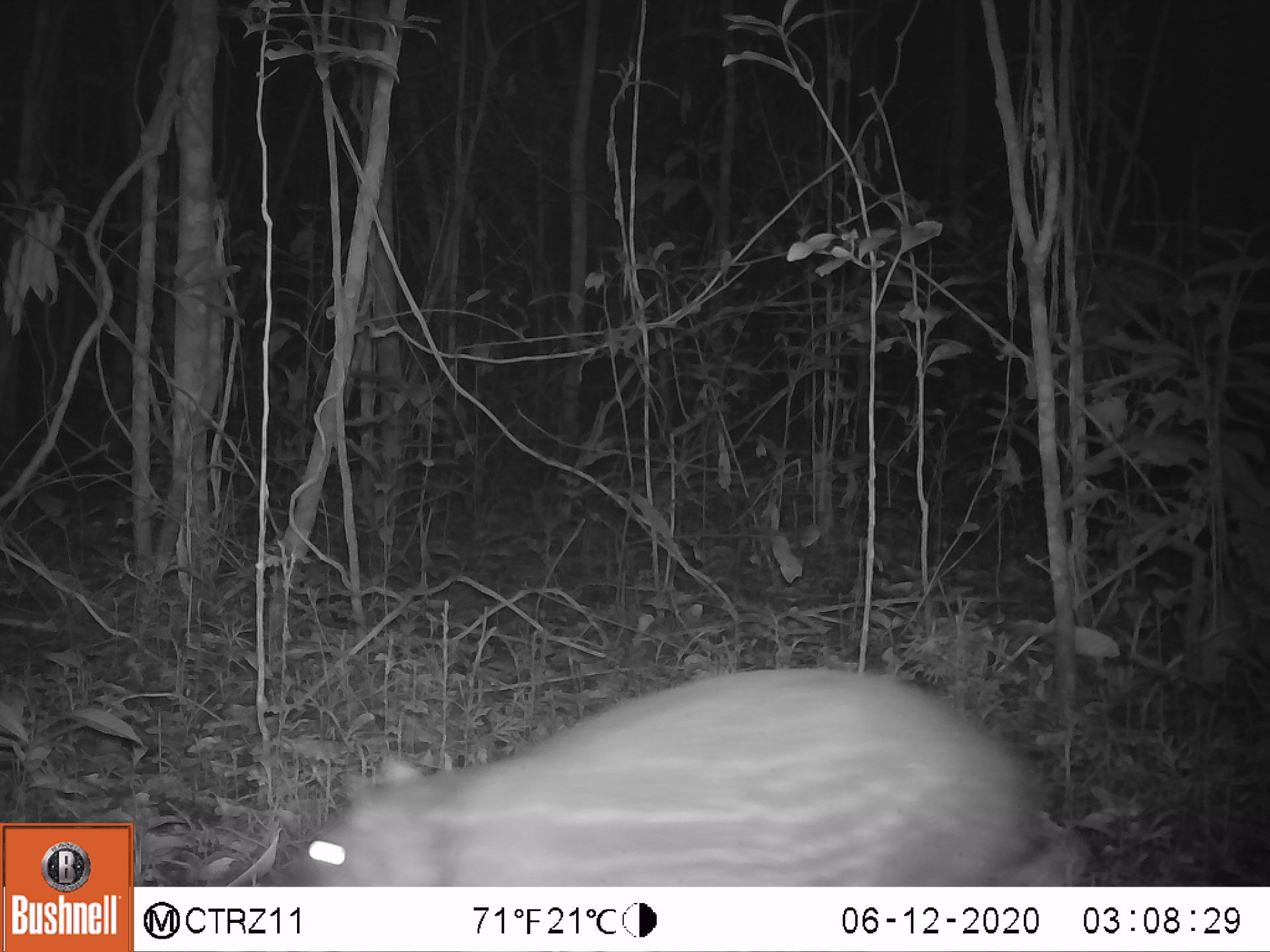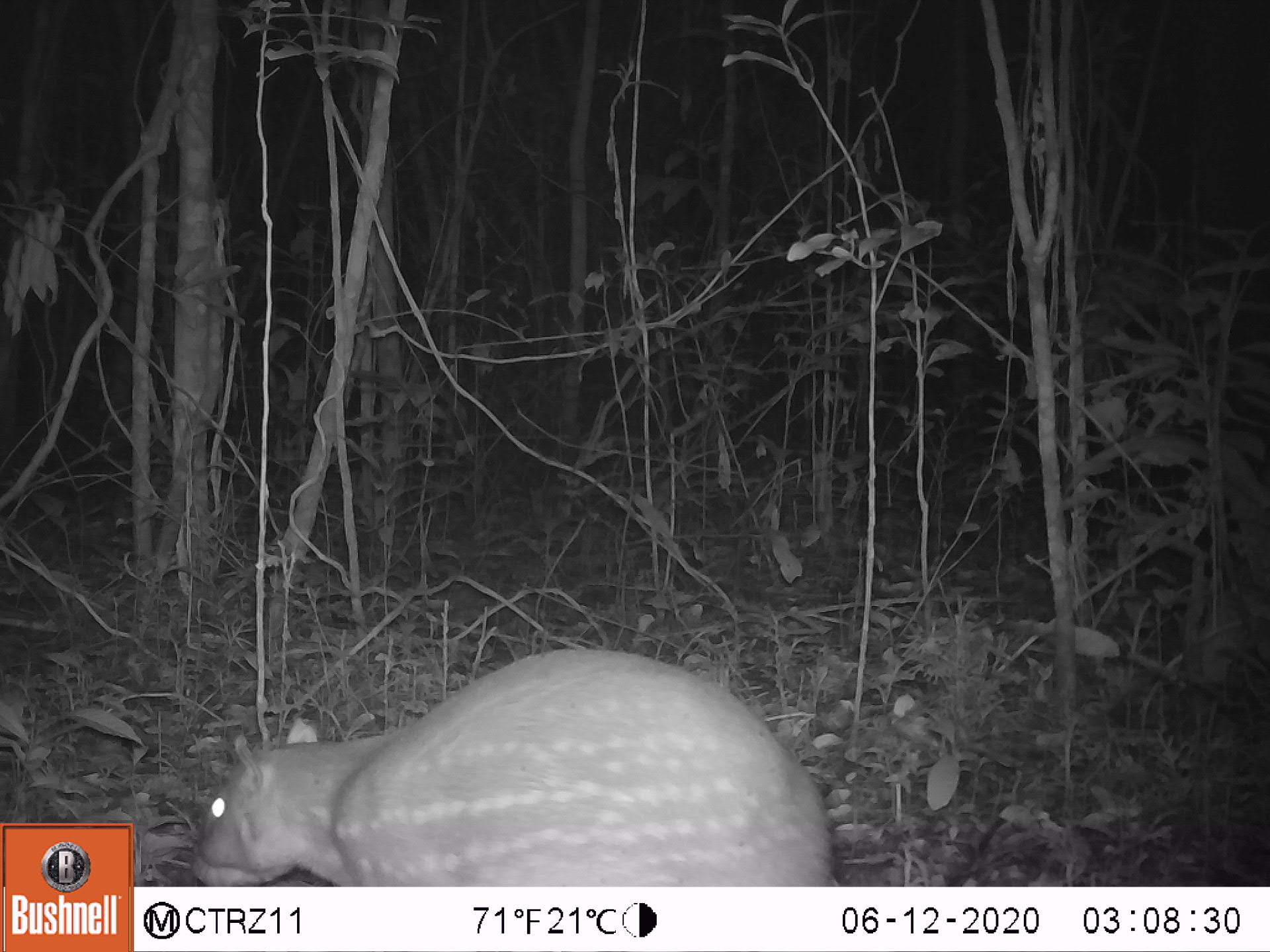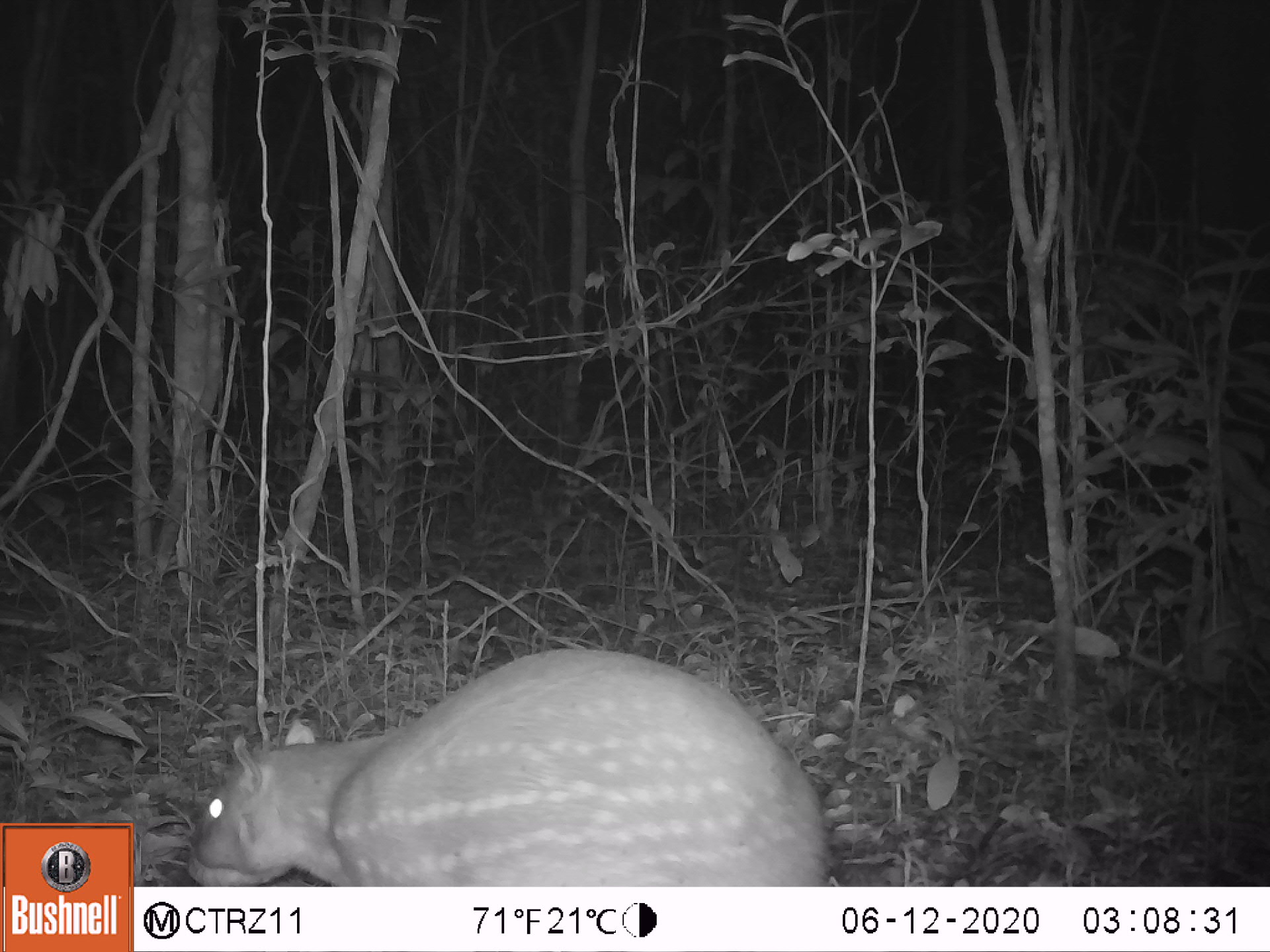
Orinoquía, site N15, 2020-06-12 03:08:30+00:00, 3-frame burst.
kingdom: Animalia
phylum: Chordata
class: Mammalia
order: Rodentia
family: Cuniculidae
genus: Cuniculus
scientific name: Cuniculus paca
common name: spotted paca